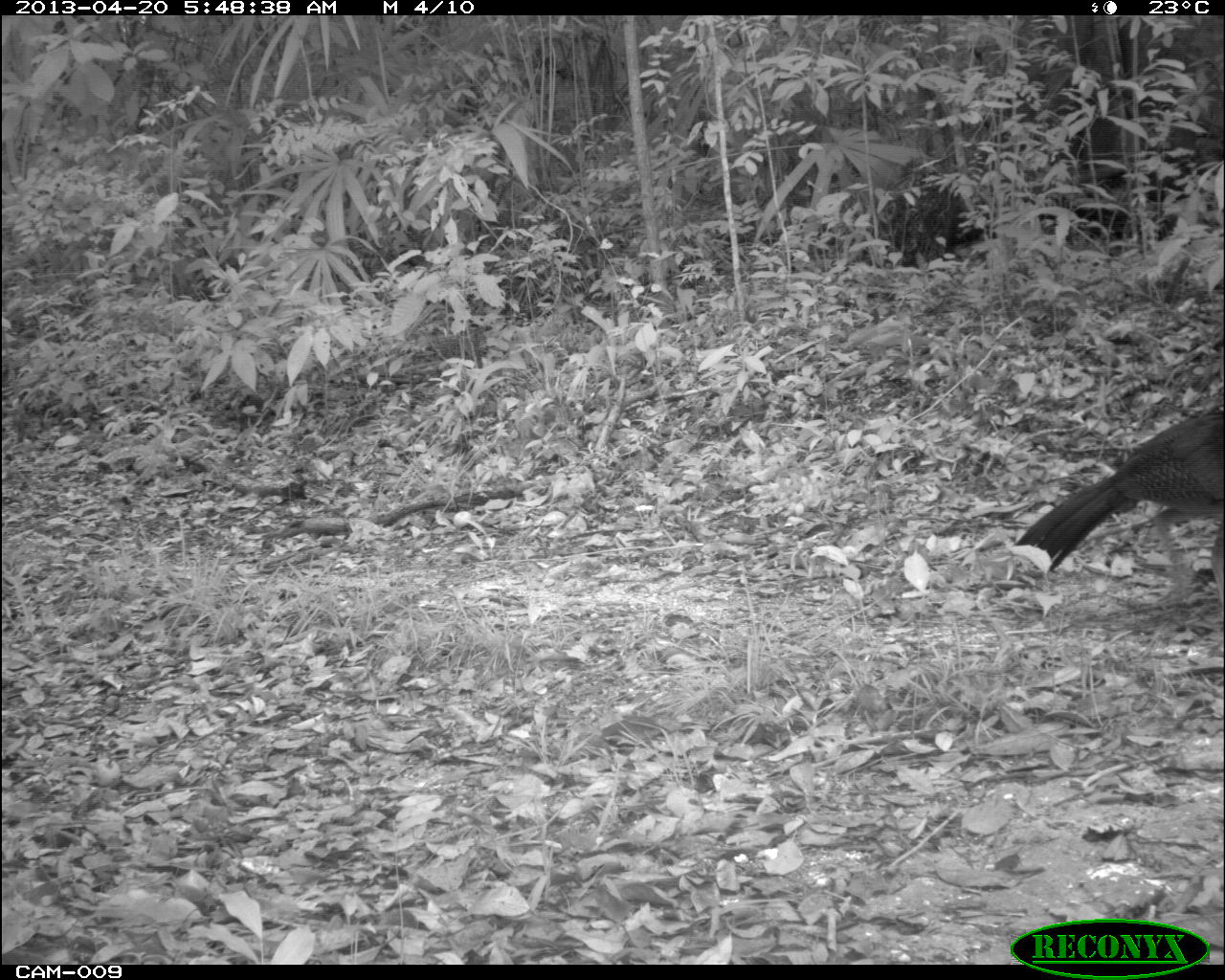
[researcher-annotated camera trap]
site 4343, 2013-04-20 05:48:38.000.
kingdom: Animalia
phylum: Chordata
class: Aves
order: Galliformes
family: Cracidae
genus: Crax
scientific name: Crax rubra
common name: great curassow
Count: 1.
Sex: female.